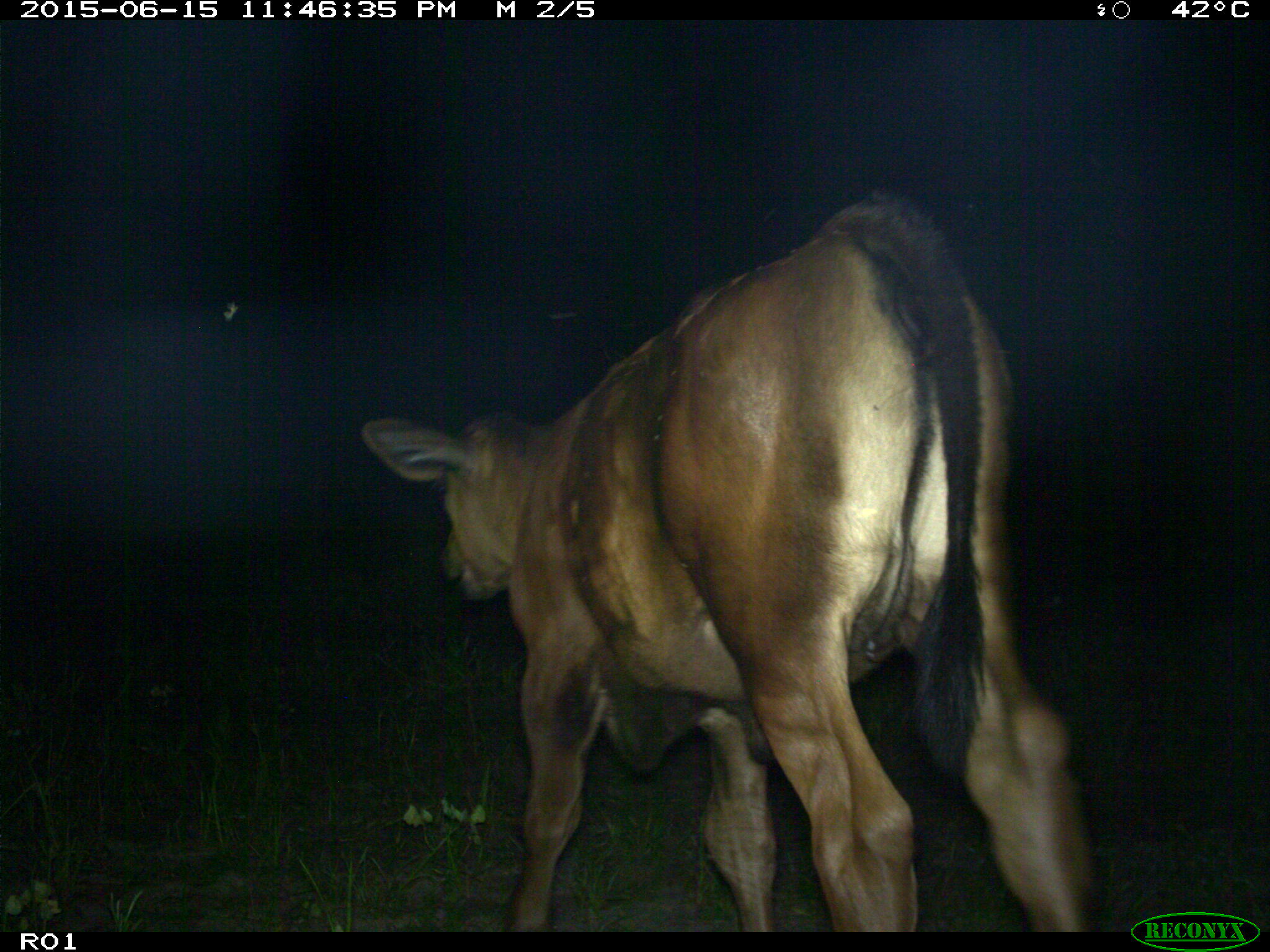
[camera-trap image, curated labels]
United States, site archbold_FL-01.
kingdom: Animalia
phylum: Chordata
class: Mammalia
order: Artiodactyla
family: Bovidae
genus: Bos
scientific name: Bos taurus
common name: domestic cow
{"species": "Bos taurus (domestic cow)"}